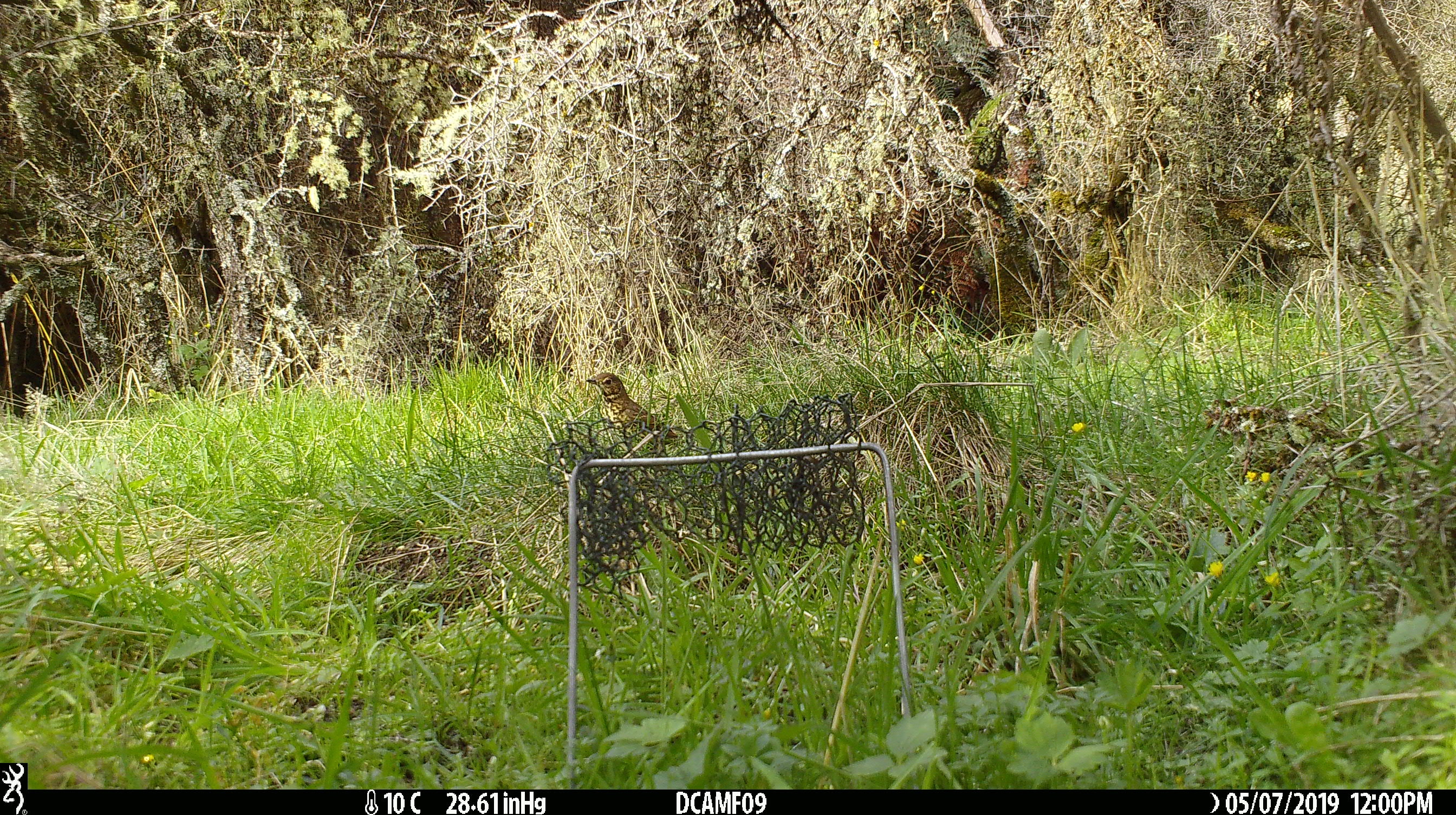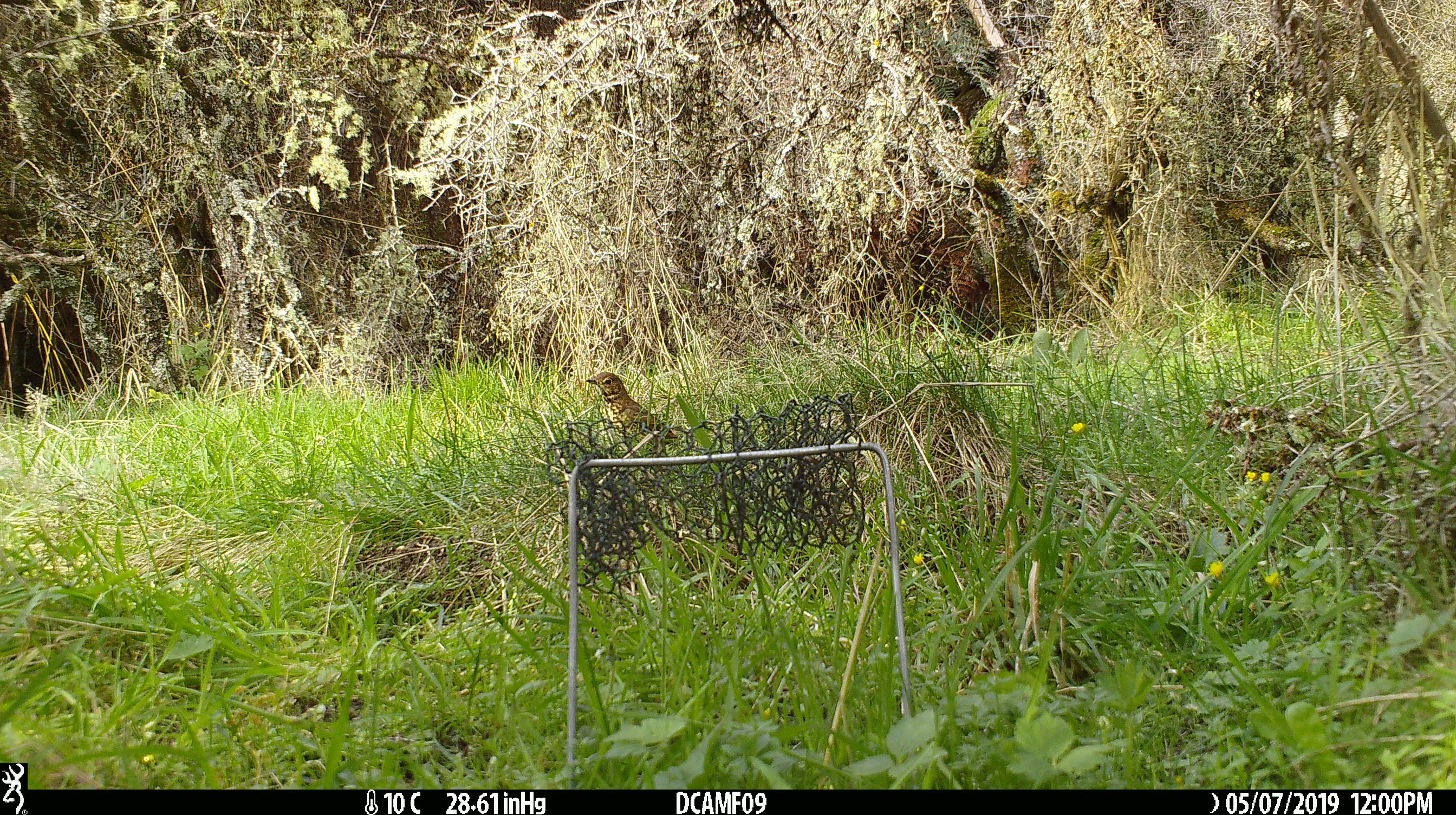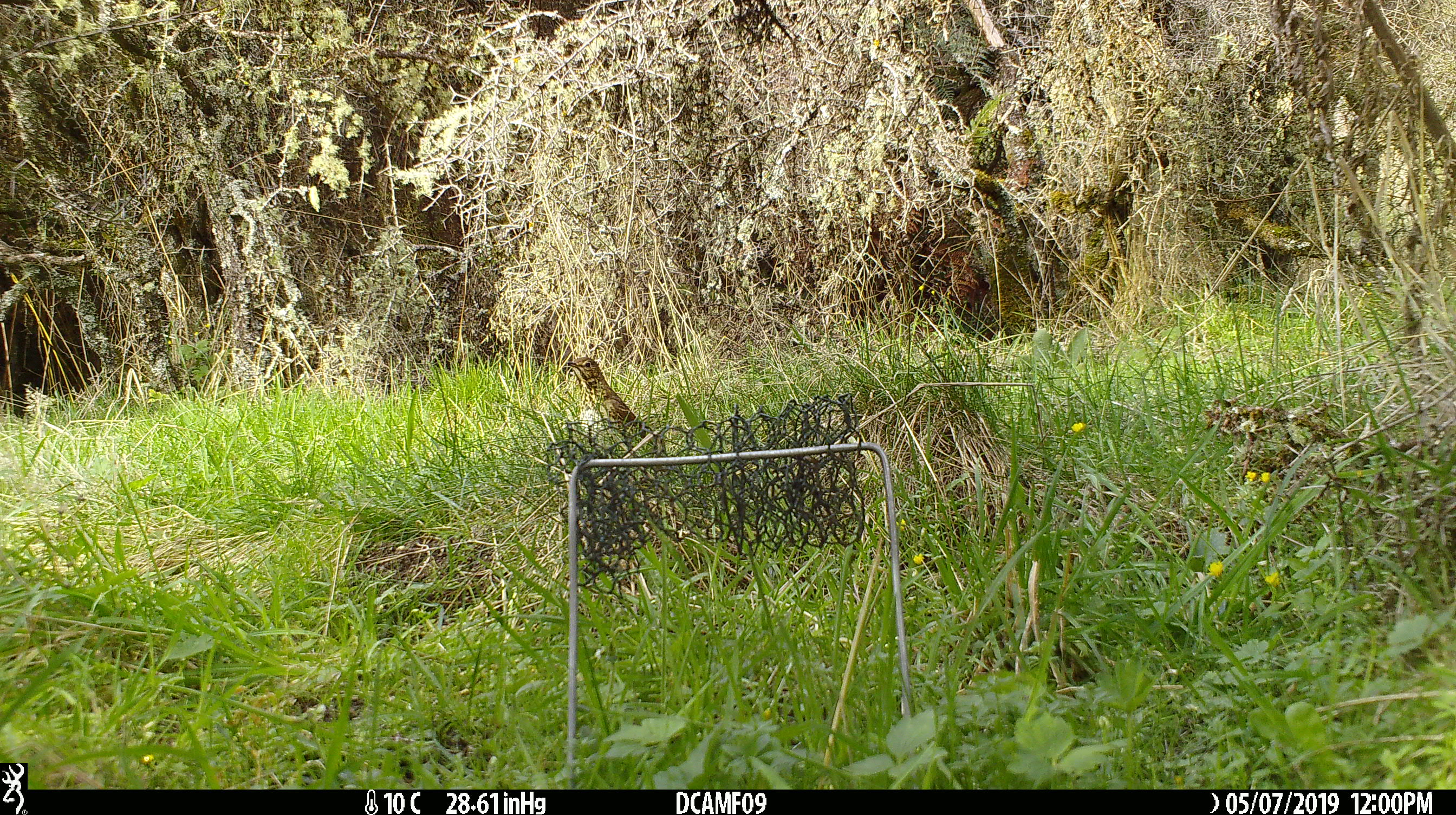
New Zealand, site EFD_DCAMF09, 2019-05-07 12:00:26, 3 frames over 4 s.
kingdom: Animalia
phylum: Chordata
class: Aves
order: Passeriformes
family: Turdidae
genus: Turdus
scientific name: Turdus philomelos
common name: song thrush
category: thrush